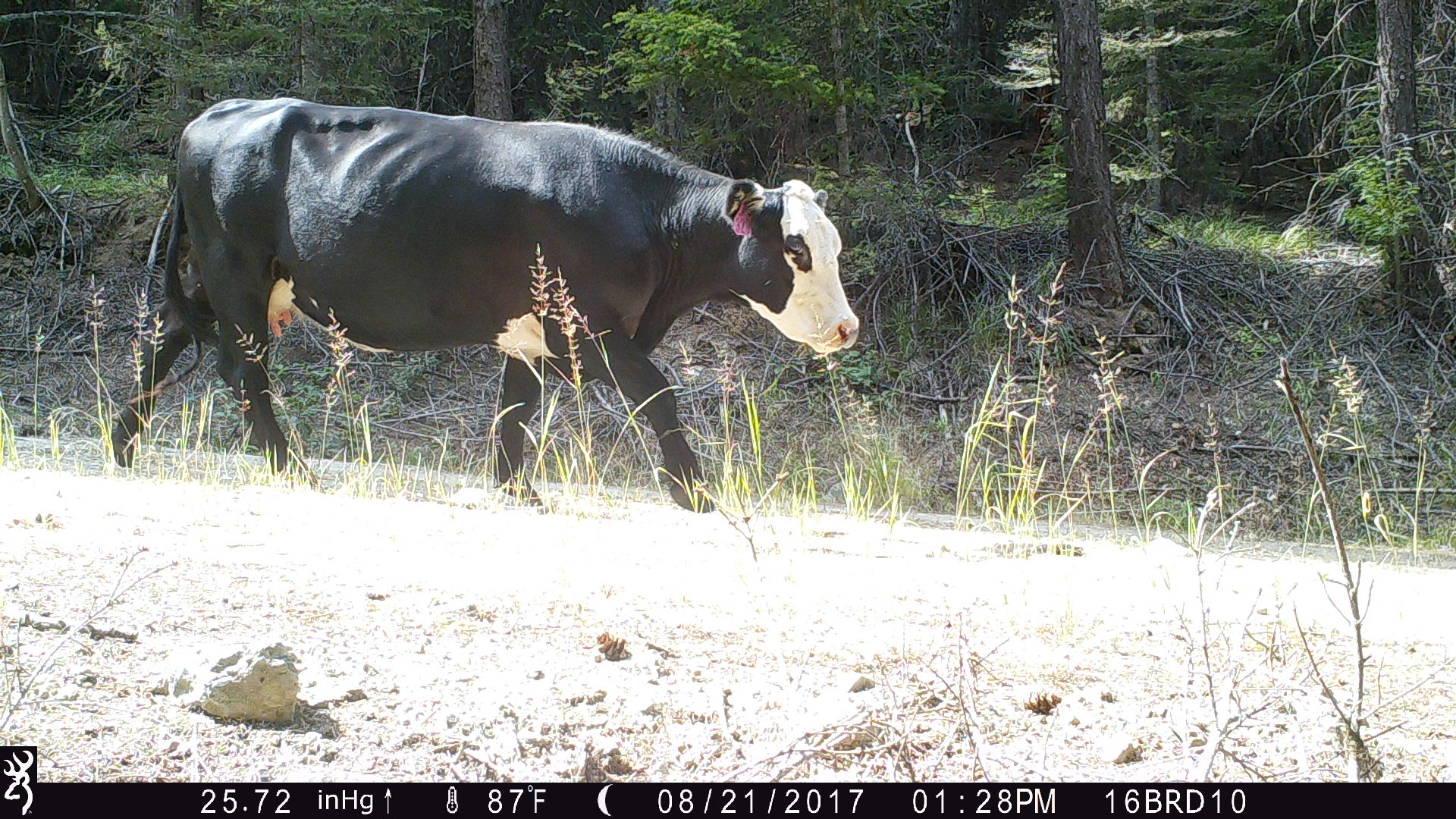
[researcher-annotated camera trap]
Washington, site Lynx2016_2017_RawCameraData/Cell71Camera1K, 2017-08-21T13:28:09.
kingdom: Animalia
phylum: Chordata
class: Mammalia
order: Artiodactyla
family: Bovidae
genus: Bos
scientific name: Bos taurus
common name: domestic cattle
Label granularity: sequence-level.